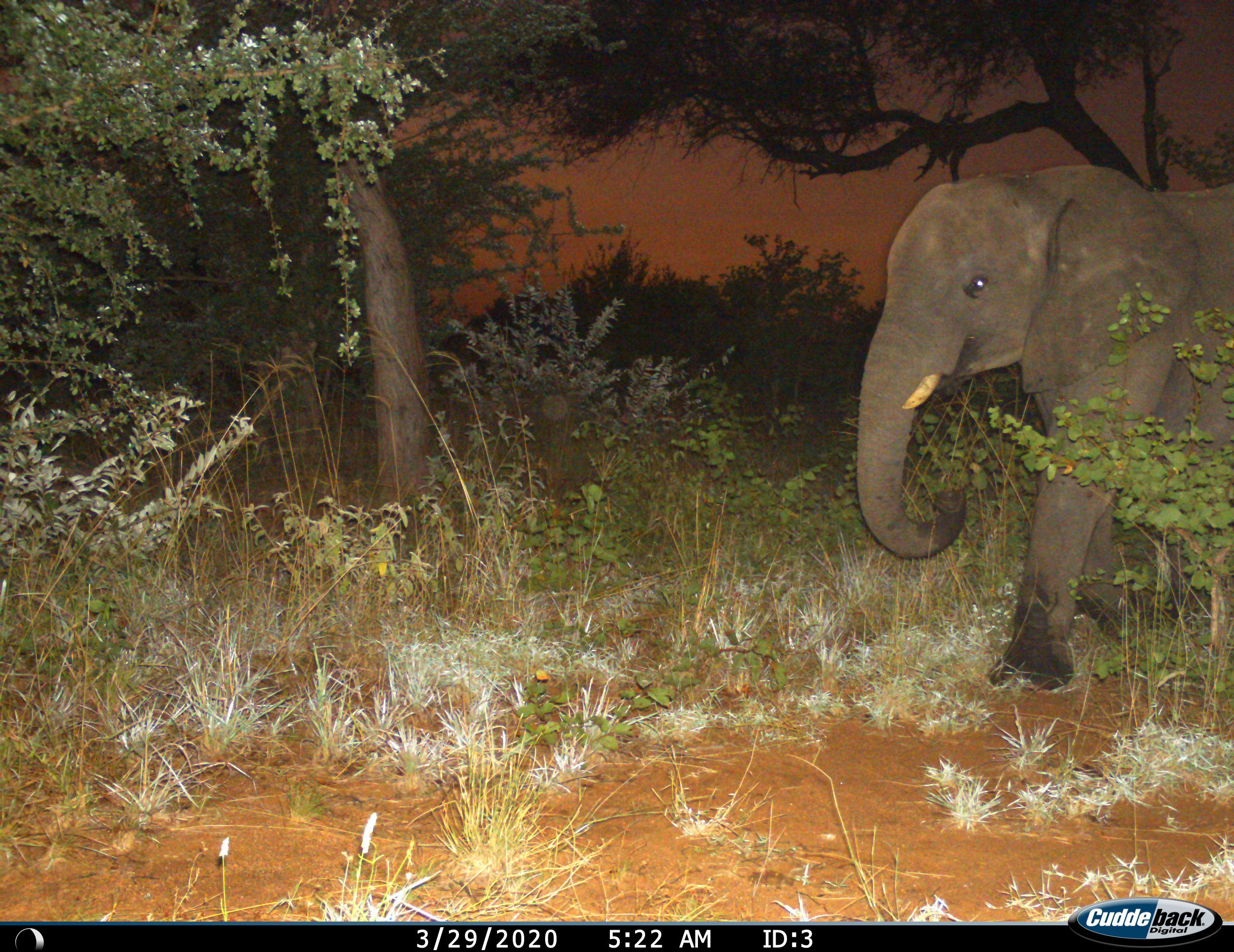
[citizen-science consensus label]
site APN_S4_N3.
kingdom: Animalia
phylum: Chordata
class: Mammalia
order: Proboscidea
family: Elephantidae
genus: Loxodonta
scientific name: Loxodonta africana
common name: african bush elephant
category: elephant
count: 1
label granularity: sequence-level